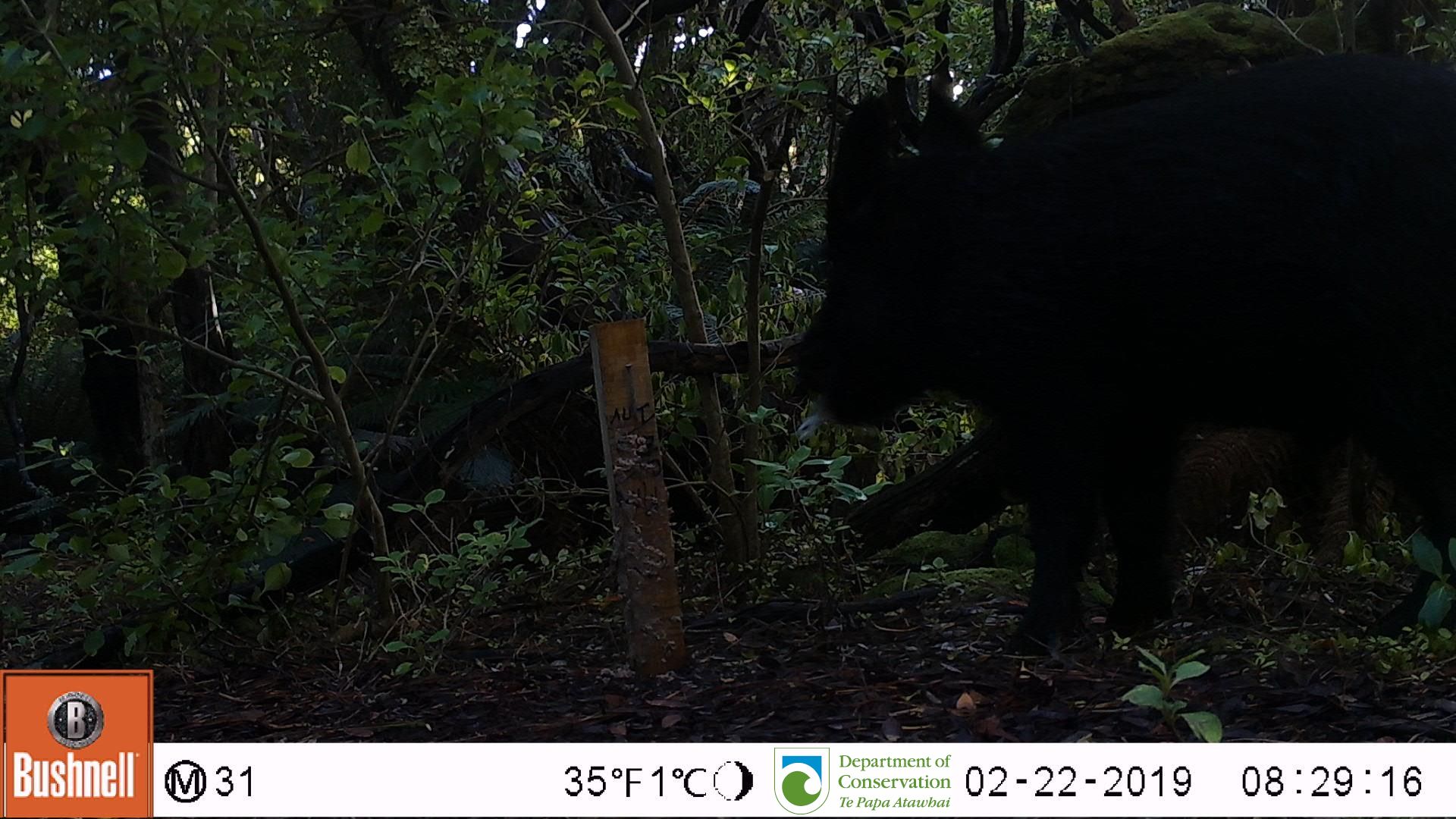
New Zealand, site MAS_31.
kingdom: Animalia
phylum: Chordata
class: Mammalia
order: Artiodactyla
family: Suidae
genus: Sus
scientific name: Sus scrofa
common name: pig